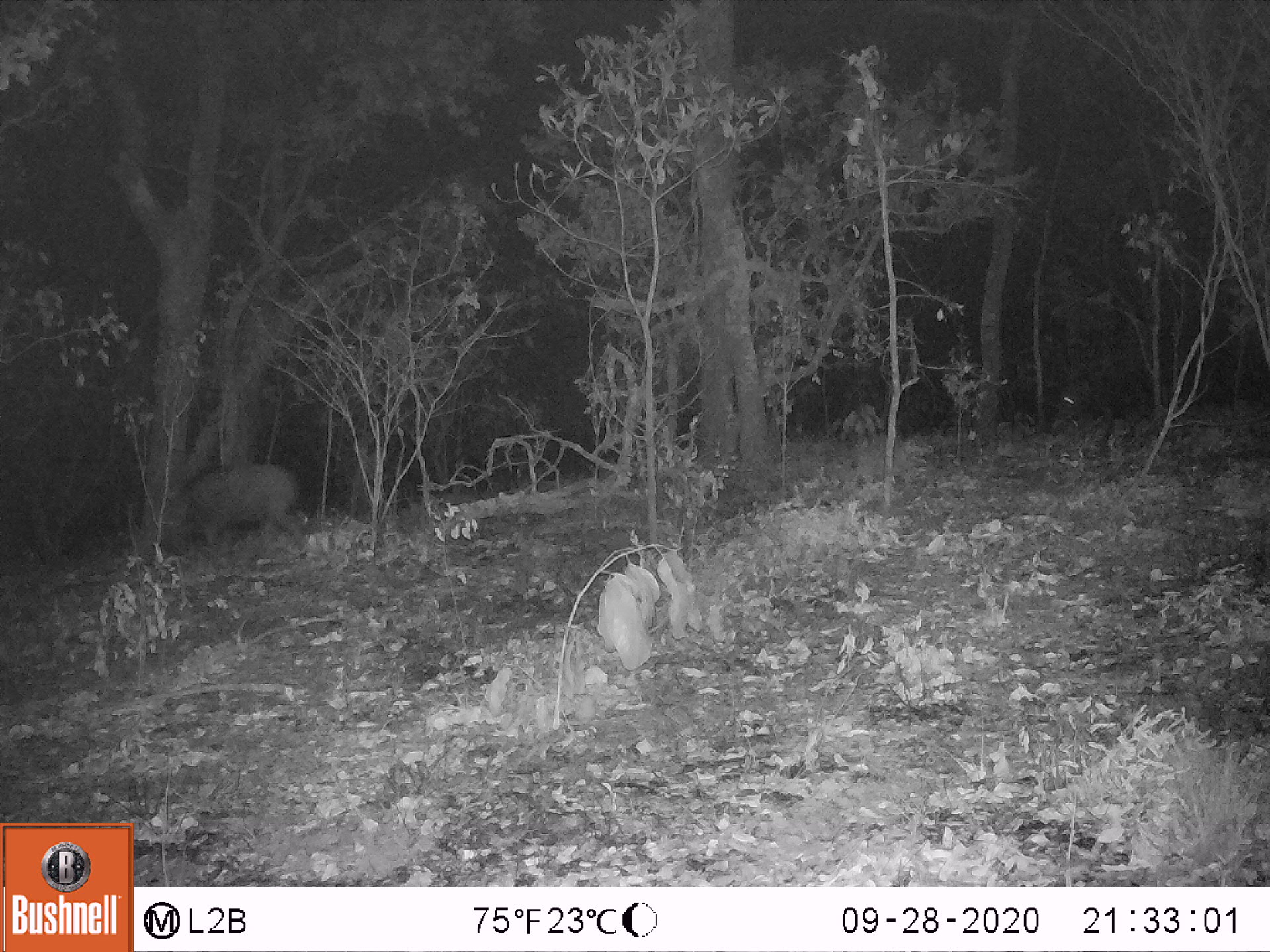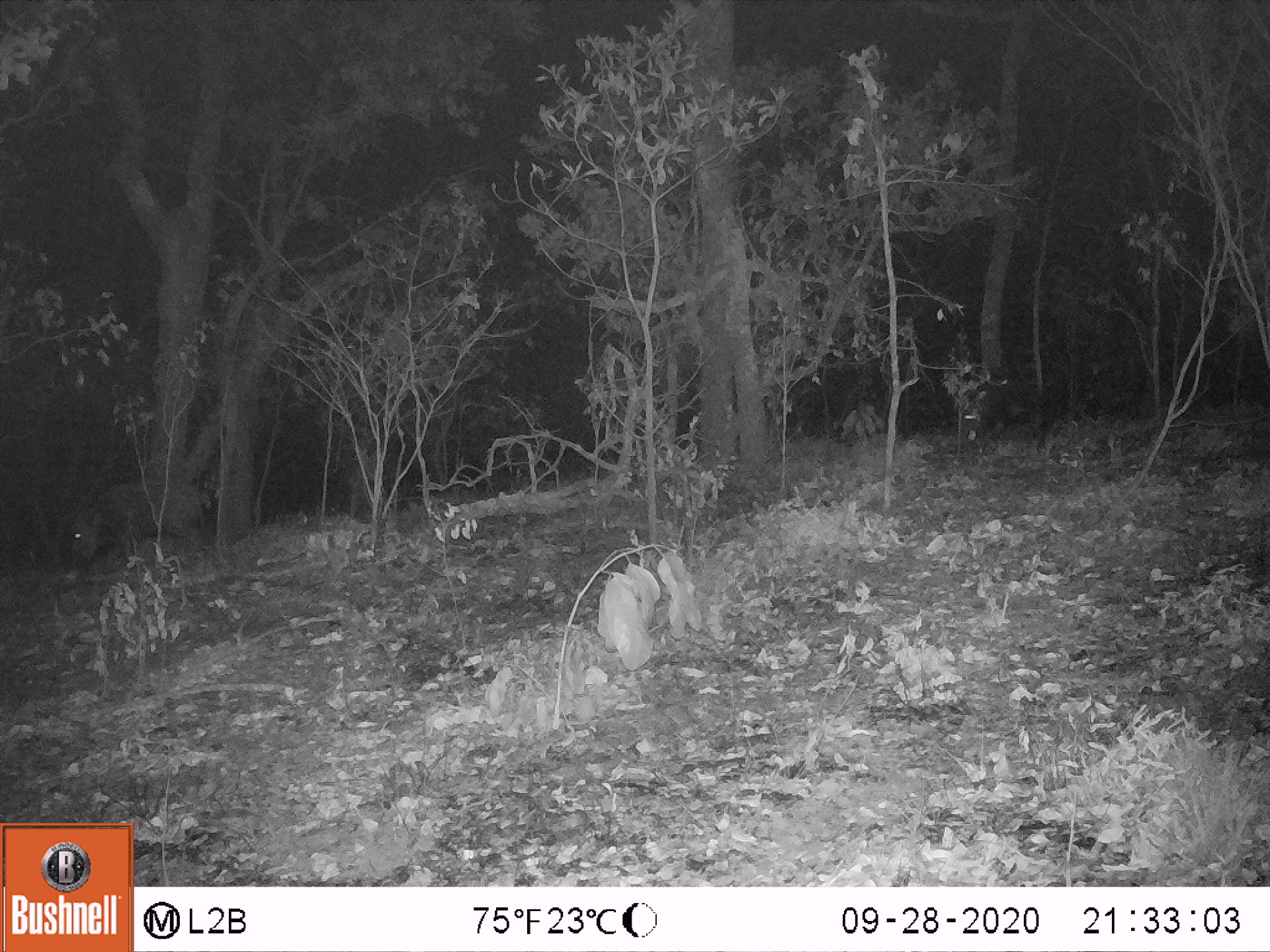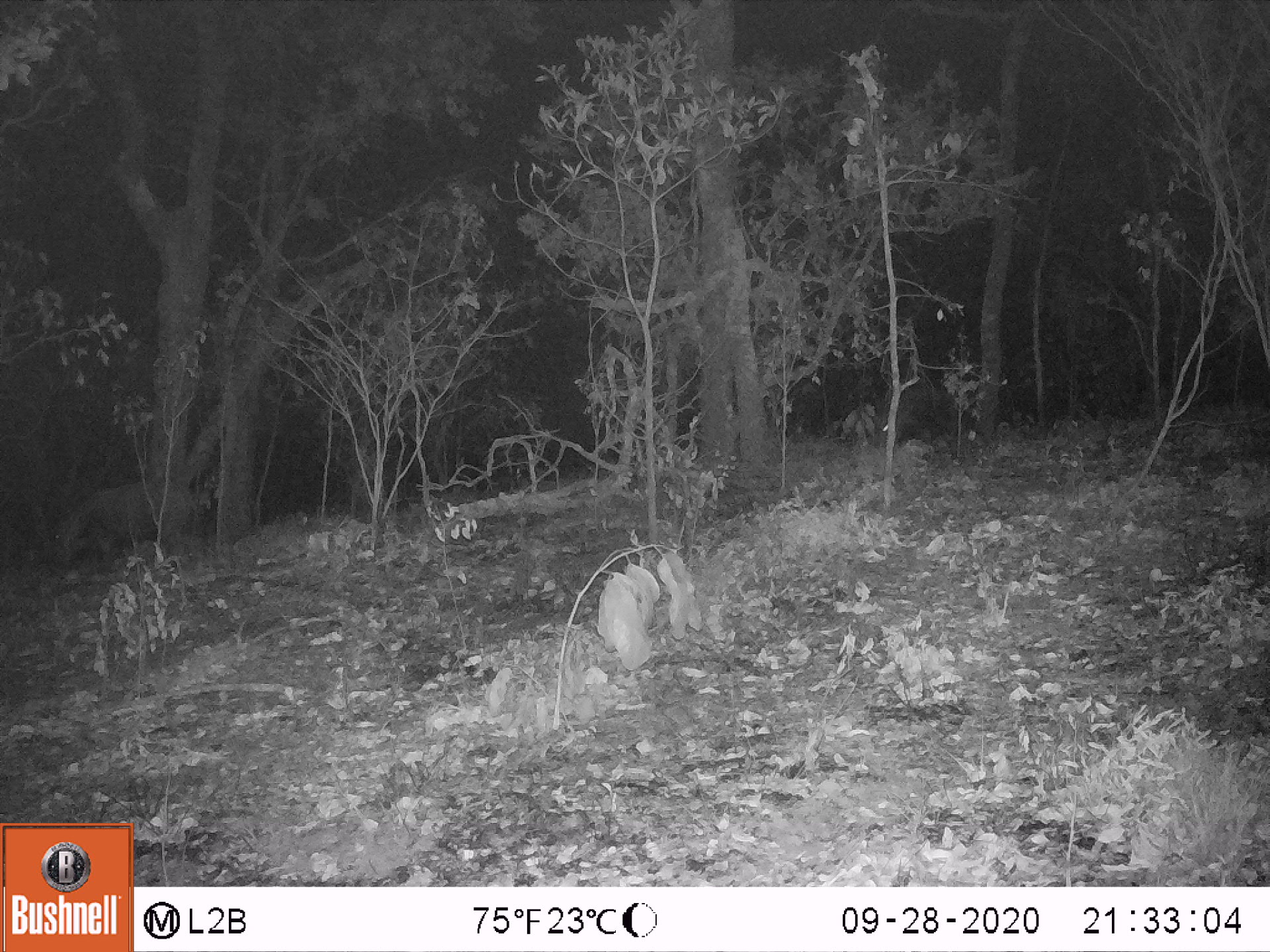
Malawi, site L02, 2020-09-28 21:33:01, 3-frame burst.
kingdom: Animalia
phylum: Chordata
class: Mammalia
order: Artiodactyla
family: Suidae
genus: Potamochoerus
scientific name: Potamochoerus larvatus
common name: bushpig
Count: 1.